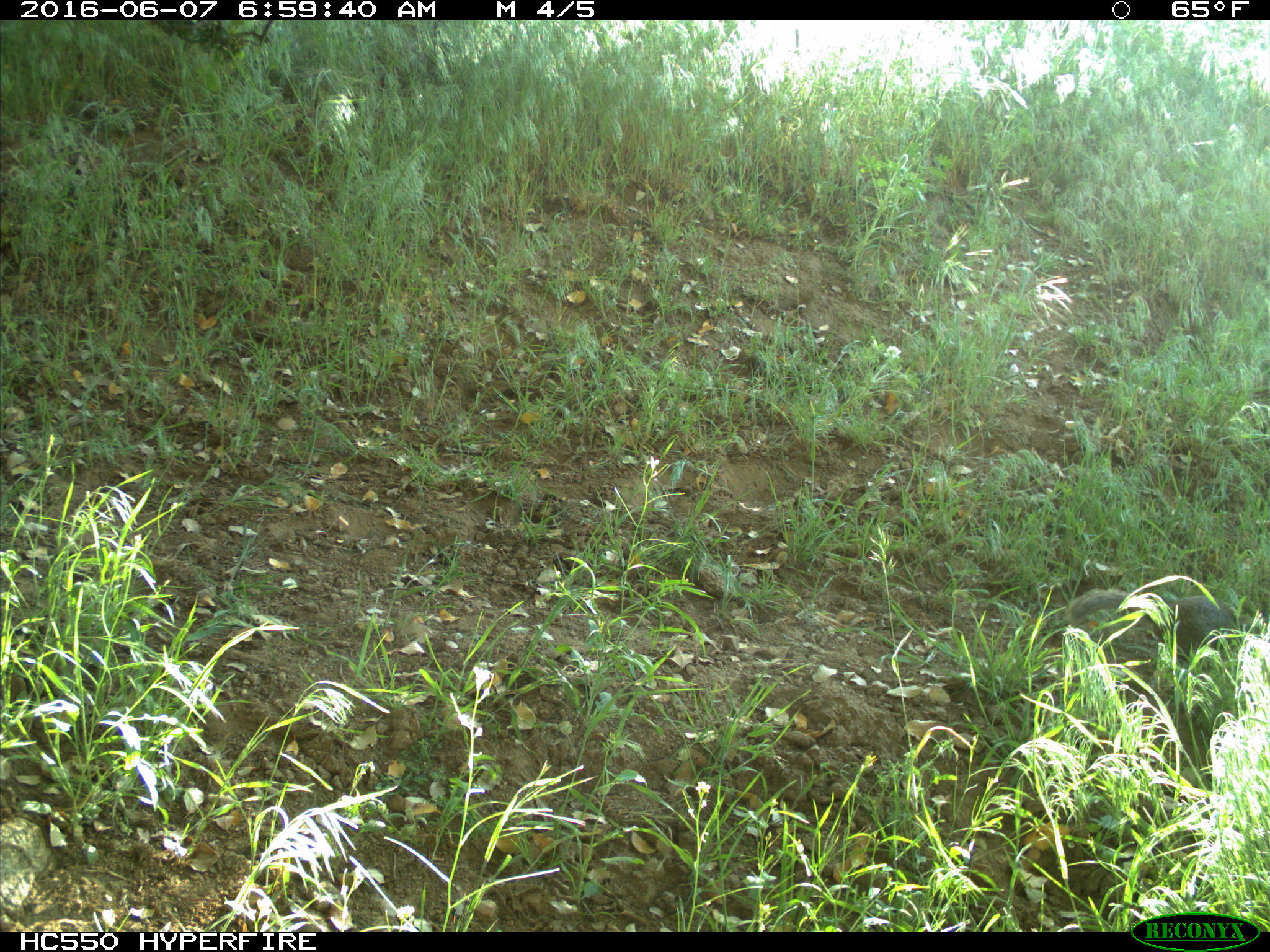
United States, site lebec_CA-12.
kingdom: Animalia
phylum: Chordata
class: Mammalia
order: Rodentia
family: Sciuridae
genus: Otospermophilus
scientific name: Otospermophilus beecheyi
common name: california ground squirrel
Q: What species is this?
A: Otospermophilus beecheyi (california ground squirrel).